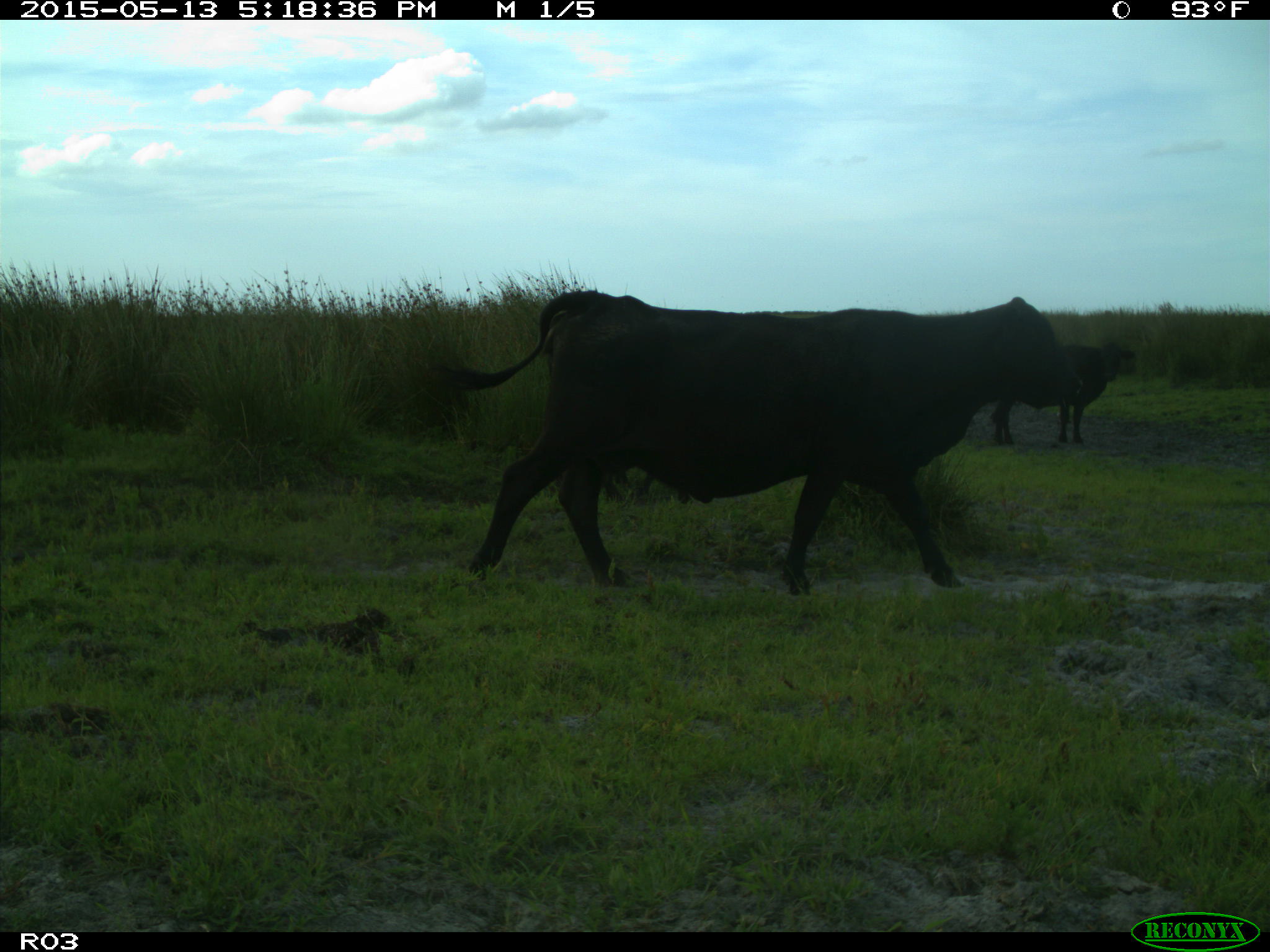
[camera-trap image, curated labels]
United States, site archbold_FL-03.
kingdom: Animalia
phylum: Chordata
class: Mammalia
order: Artiodactyla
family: Bovidae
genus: Bos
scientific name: Bos taurus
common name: domestic cow